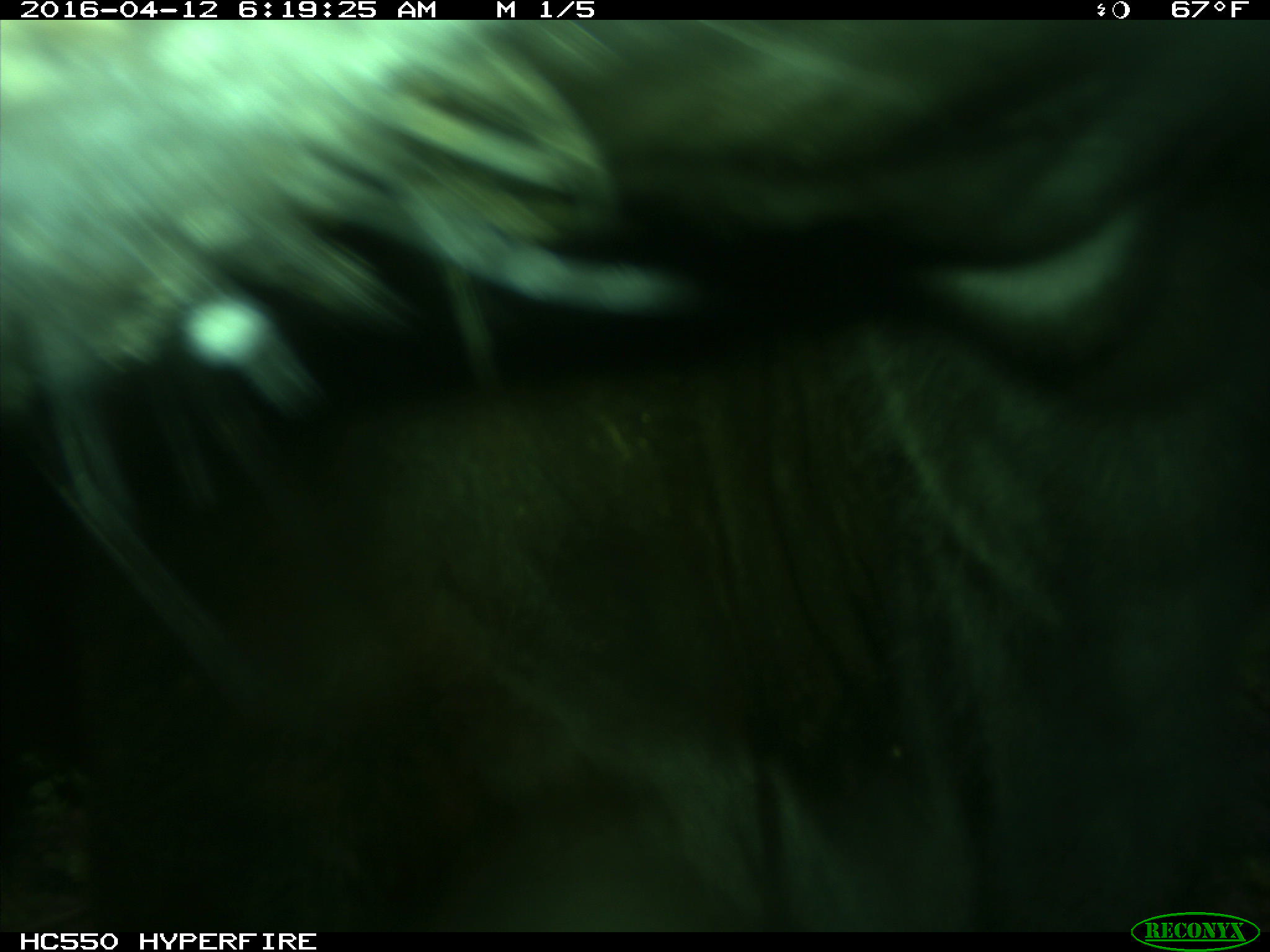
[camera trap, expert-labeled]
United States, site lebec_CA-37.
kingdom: Animalia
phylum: Chordata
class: Mammalia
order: Artiodactyla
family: Bovidae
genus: Bos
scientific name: Bos taurus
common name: domestic cow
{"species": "Bos taurus (domestic cow)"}